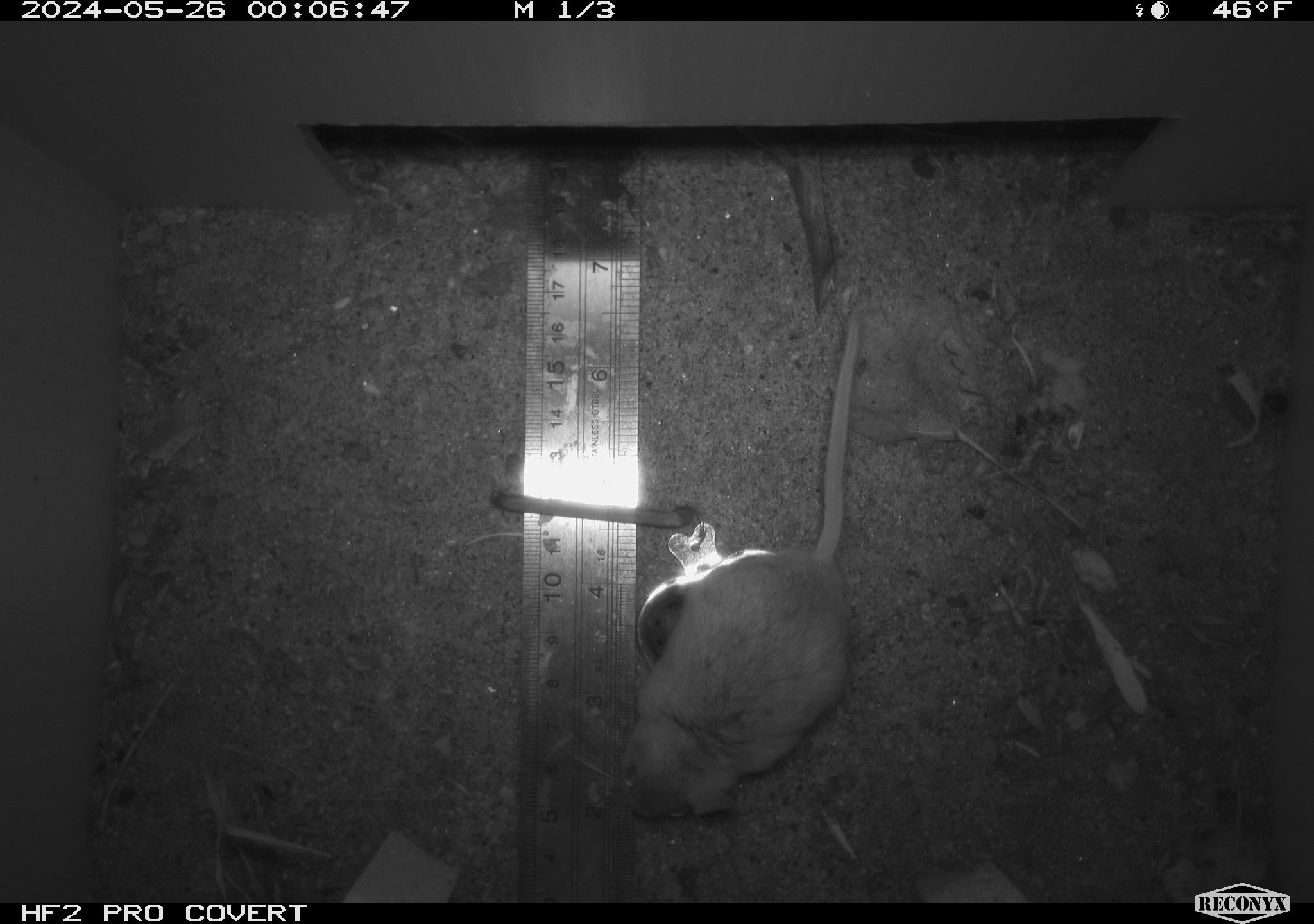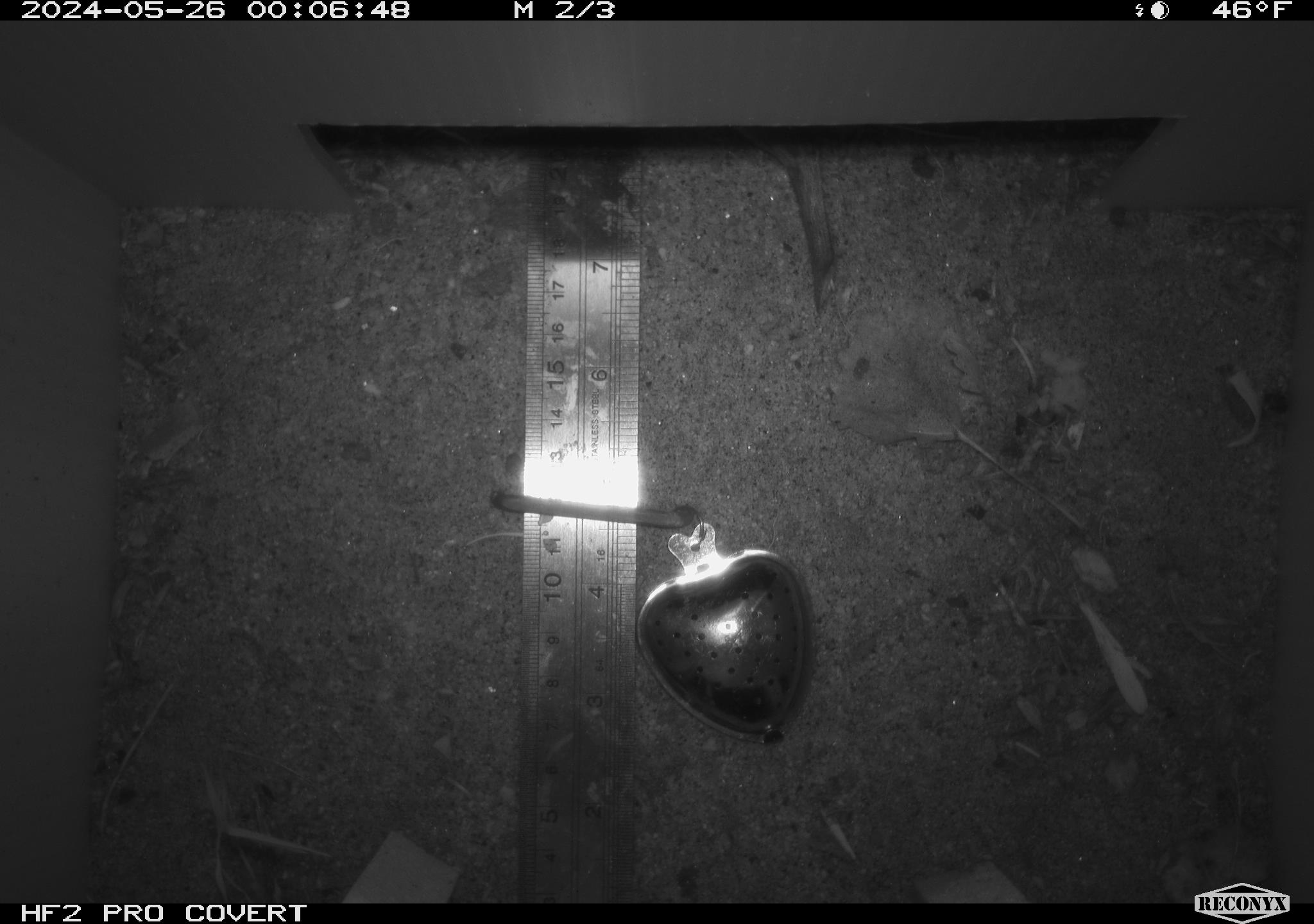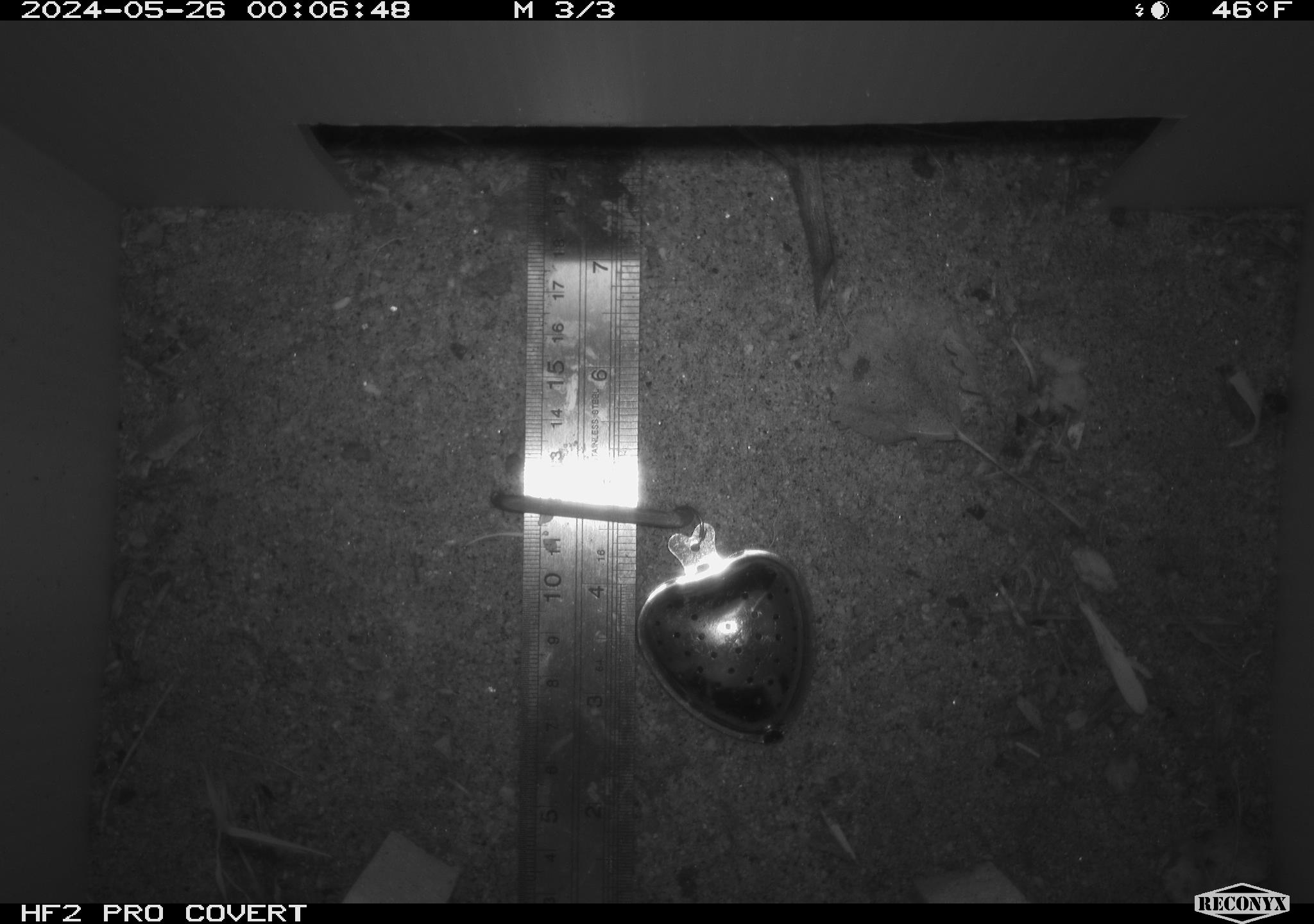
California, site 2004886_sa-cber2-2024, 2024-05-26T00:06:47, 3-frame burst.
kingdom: Animalia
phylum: Chordata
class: Mammalia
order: Rodentia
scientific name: Rodentia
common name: mouse species